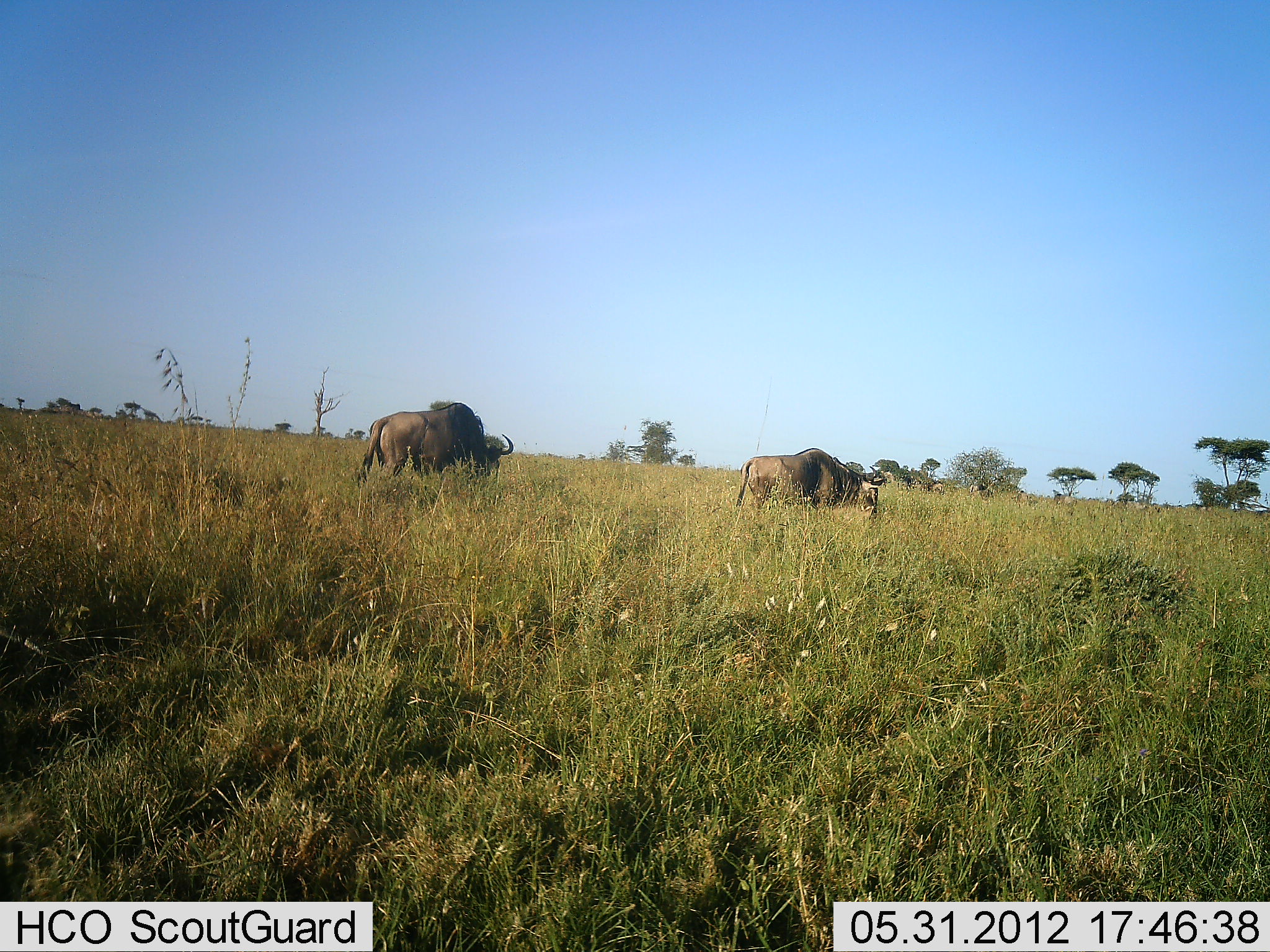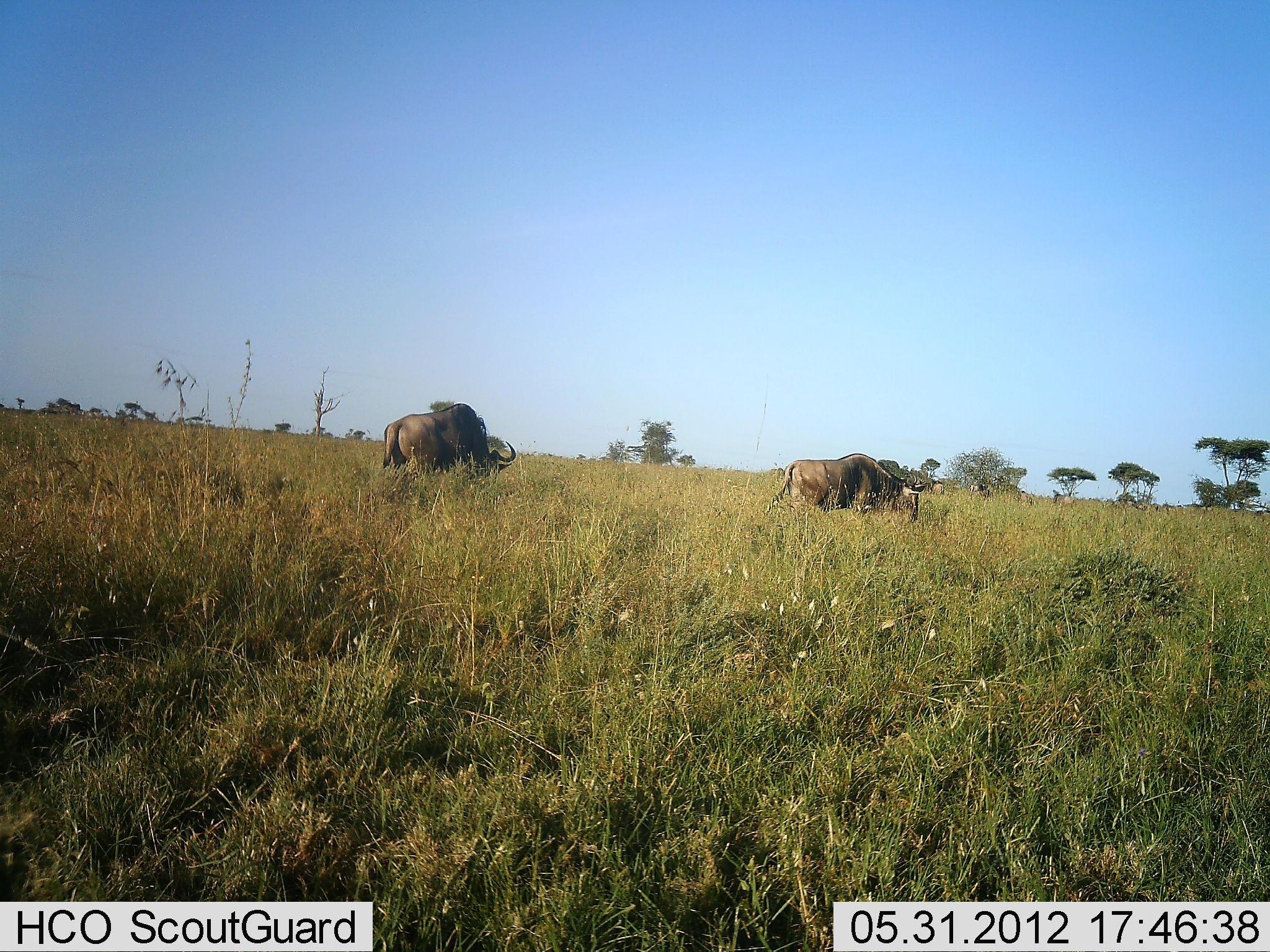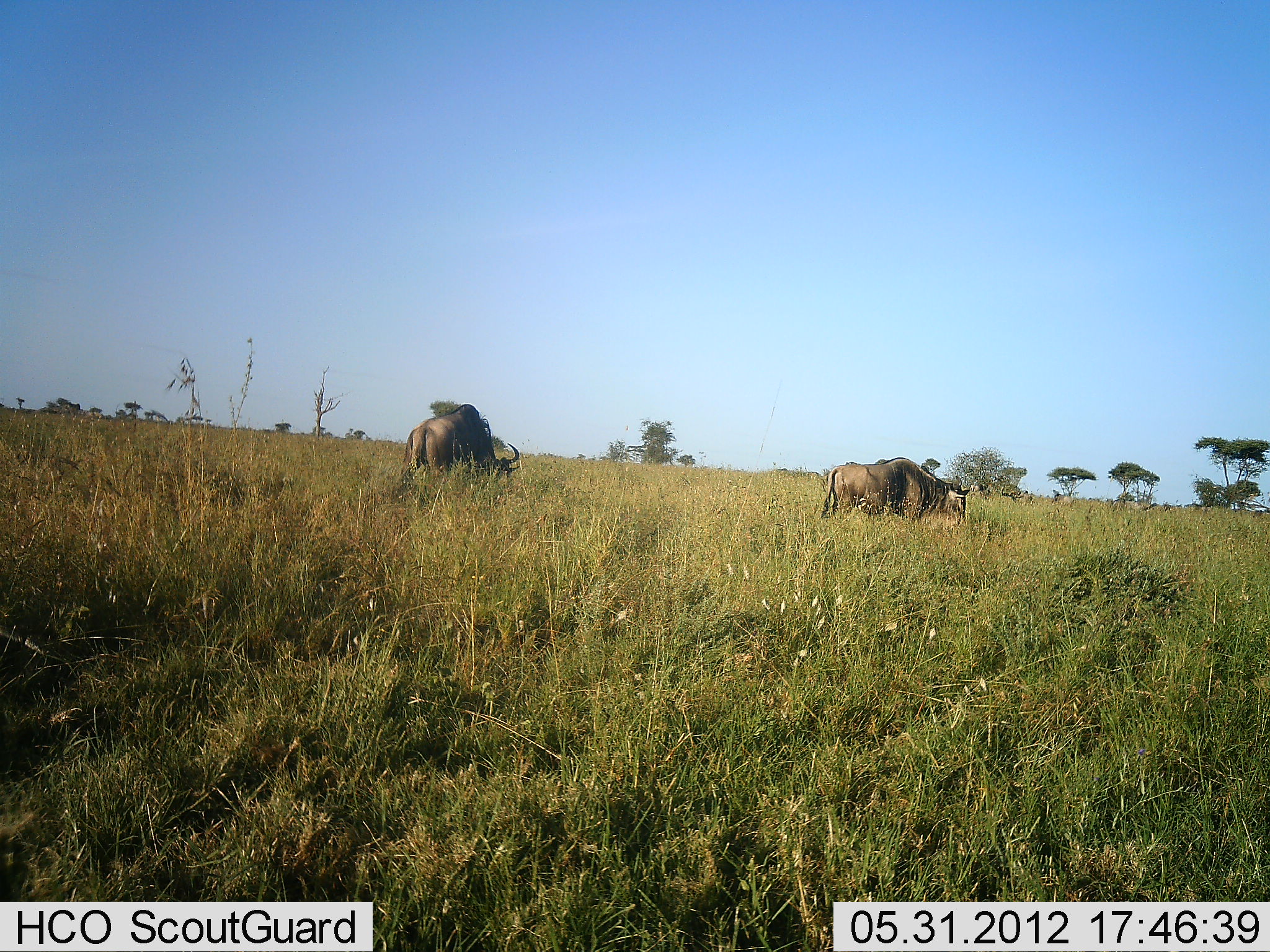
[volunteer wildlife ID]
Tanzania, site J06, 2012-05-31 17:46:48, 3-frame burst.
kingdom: Animalia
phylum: Chordata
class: Mammalia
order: Artiodactyla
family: Bovidae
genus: Connochaetes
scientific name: Connochaetes taurinus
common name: blue wildebeest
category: wildebeest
Wildebeest (blue wildebeest) (Connochaetes taurinus), count 2. Behavior (volunteer vote fractions): standing 10%, resting 0%, moving 70%, interacting 10%. Young present (vote fraction): 0%. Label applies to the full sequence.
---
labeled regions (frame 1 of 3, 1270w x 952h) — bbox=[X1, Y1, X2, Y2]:
animal: bbox=[357, 401, 514, 500]; bbox=[733, 447, 885, 528]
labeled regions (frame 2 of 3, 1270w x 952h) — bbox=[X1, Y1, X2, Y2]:
animal: bbox=[380, 403, 516, 493]; bbox=[766, 452, 921, 530]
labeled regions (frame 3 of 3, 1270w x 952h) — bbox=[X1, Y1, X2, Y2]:
animal: bbox=[395, 404, 523, 505]; bbox=[822, 456, 969, 531]